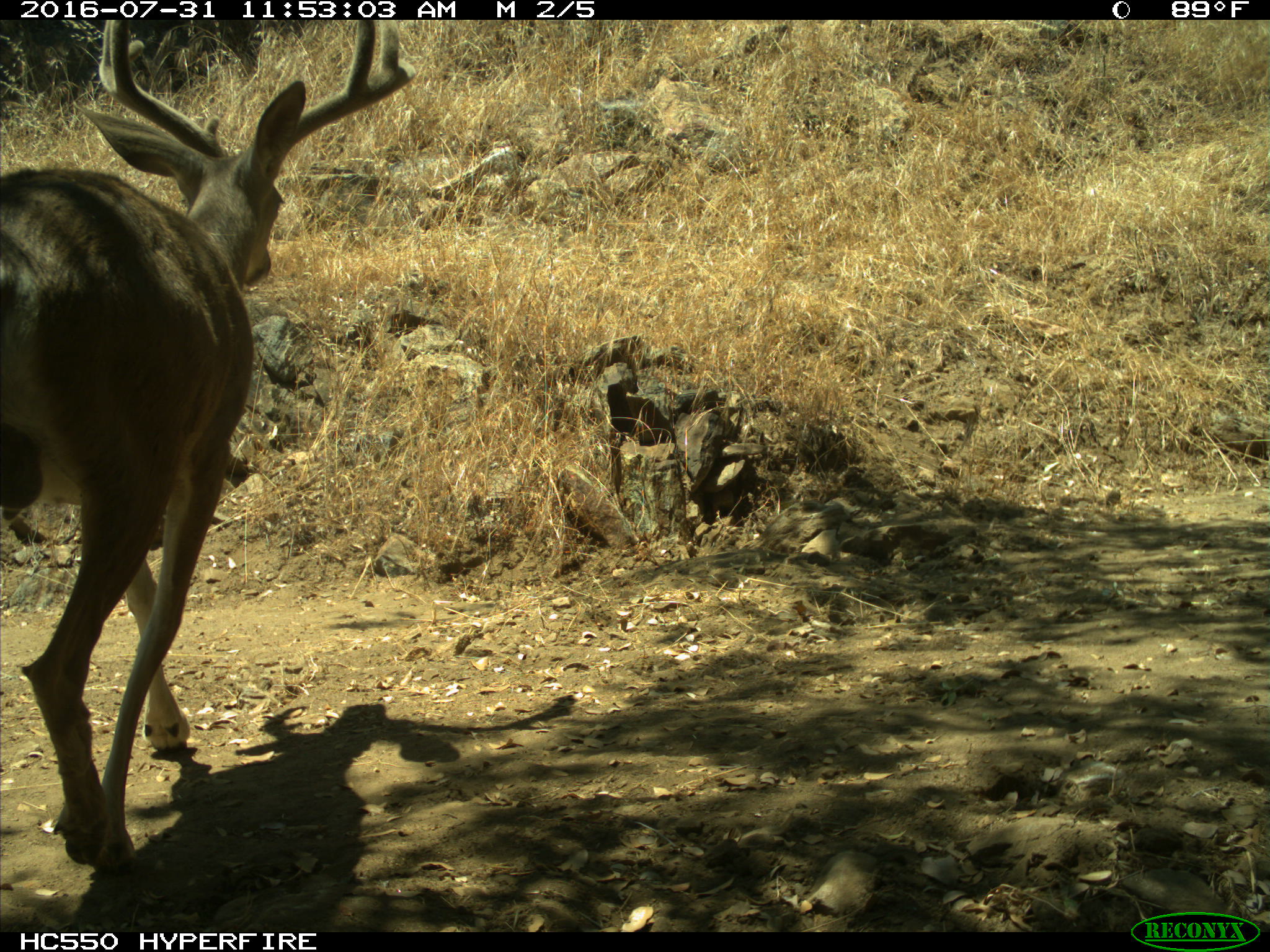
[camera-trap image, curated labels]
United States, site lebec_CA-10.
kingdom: Animalia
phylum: Chordata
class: Mammalia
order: Artiodactyla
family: Cervidae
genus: Odocoileus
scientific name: Odocoileus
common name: deer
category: unidentified deer